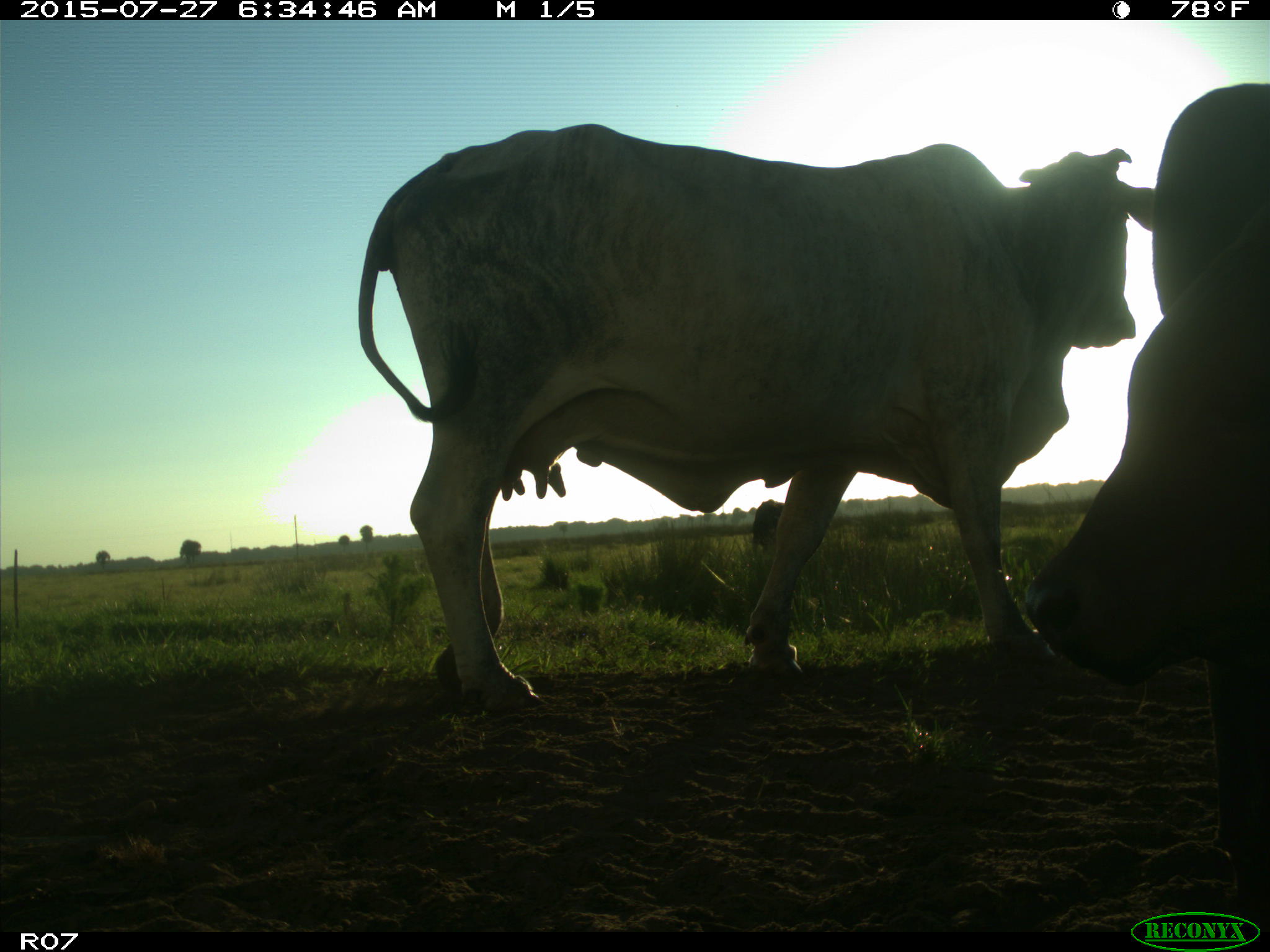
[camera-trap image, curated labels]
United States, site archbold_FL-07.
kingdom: Animalia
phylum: Chordata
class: Mammalia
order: Artiodactyla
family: Bovidae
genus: Bos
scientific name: Bos taurus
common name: domestic cow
Bos taurus (domestic cow).